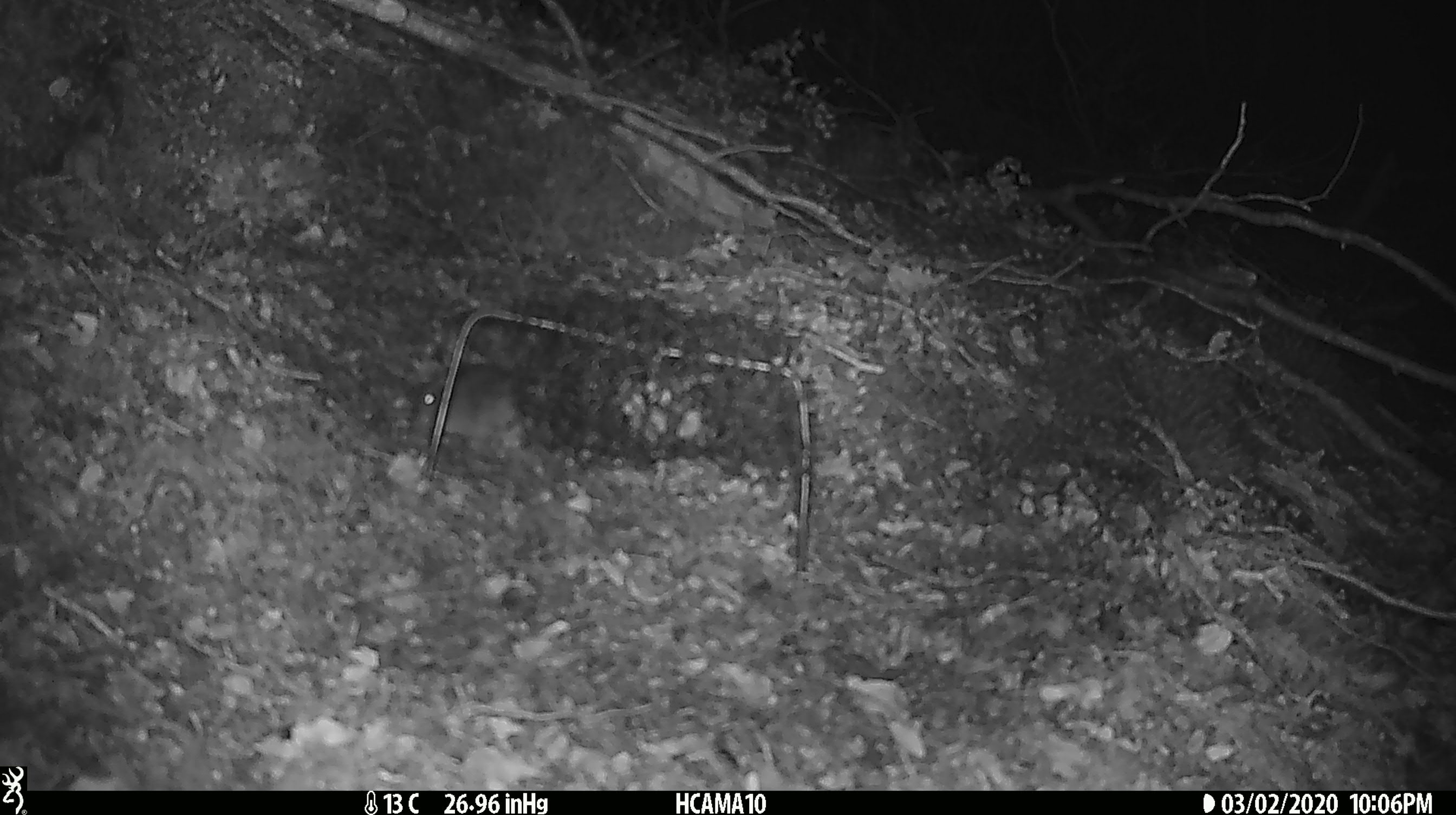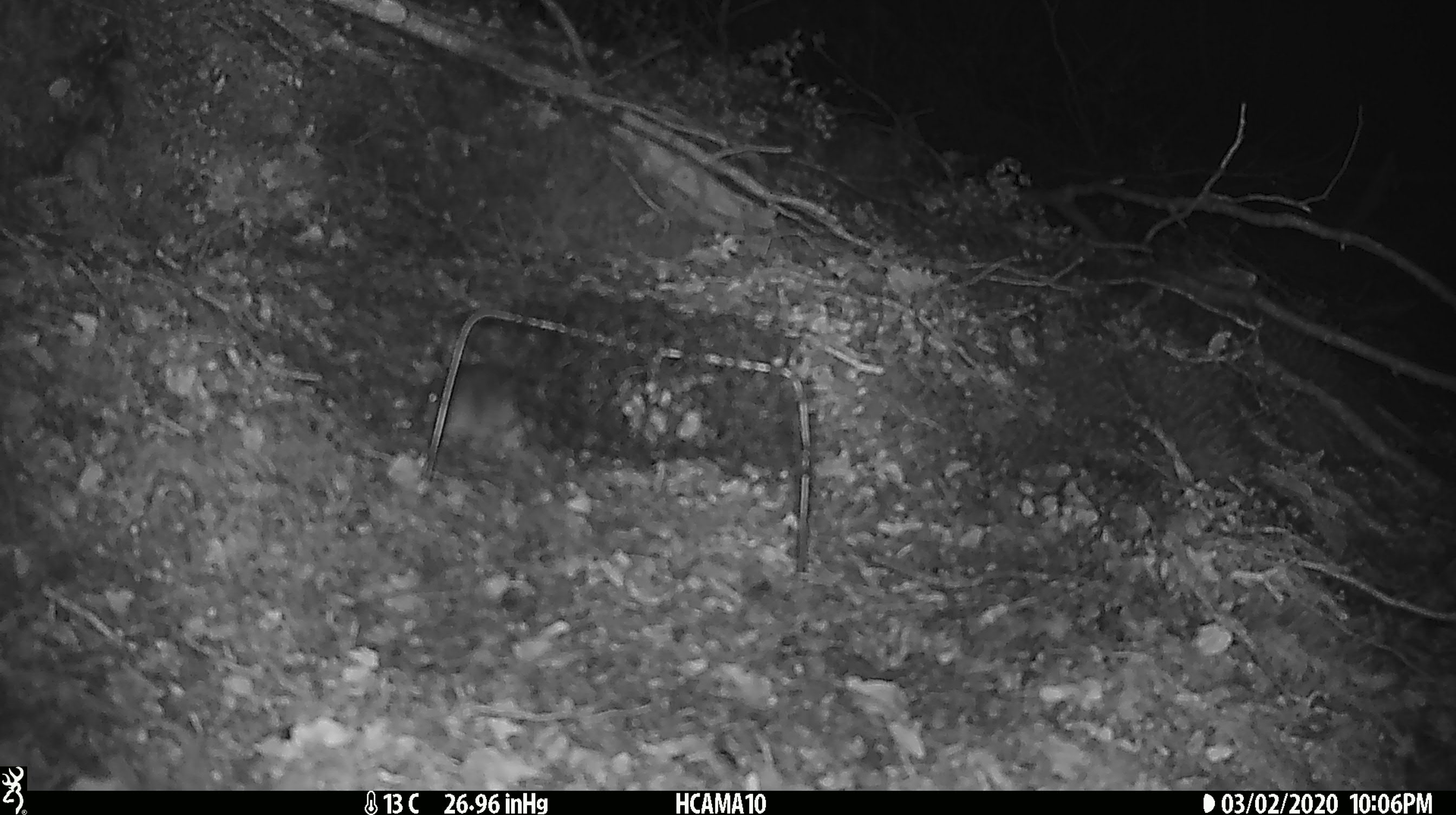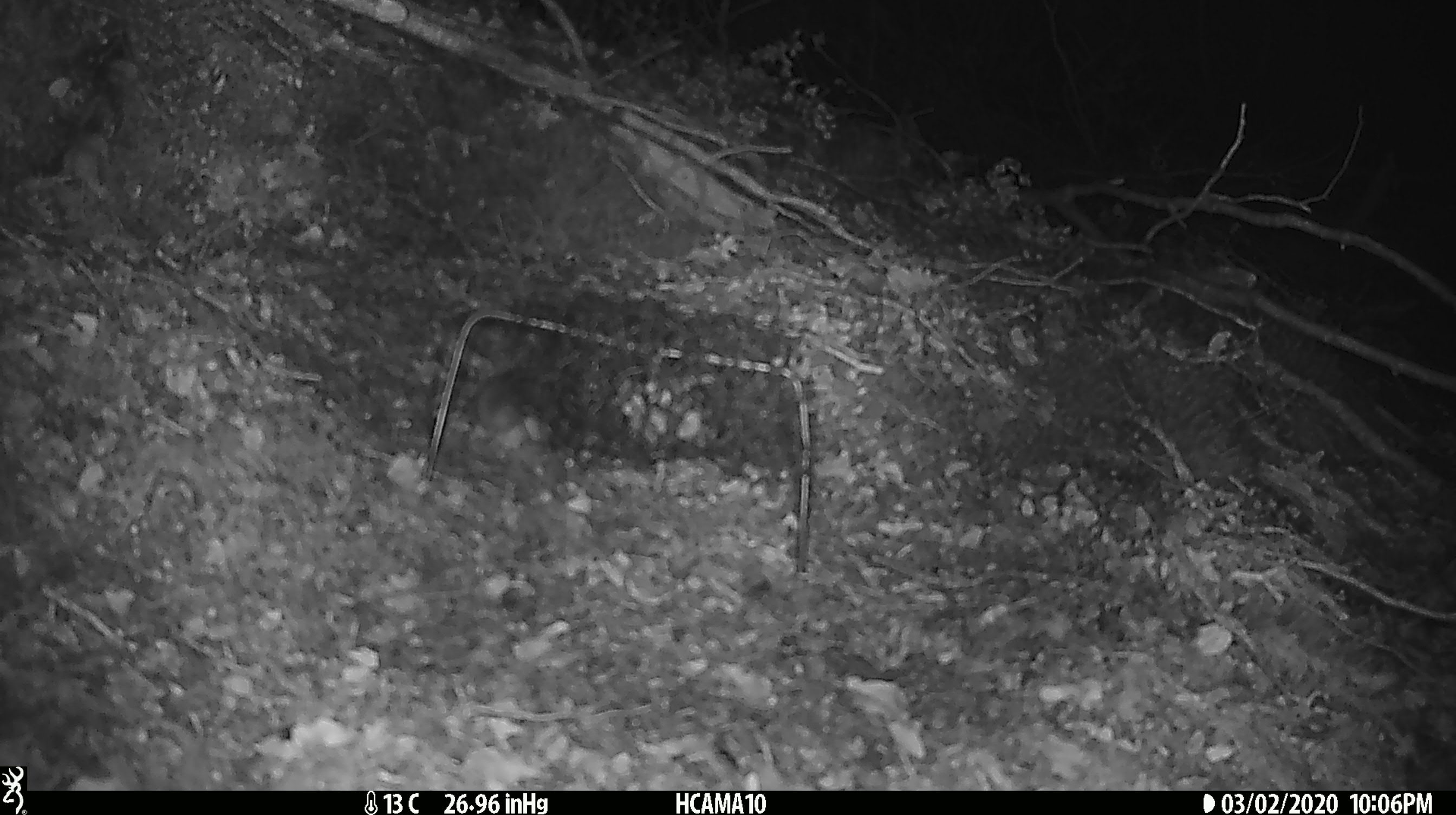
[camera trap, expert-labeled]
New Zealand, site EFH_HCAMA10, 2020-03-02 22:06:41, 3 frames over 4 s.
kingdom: Animalia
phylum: Chordata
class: Mammalia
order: Rodentia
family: Muridae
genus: Mus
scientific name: Mus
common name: mouse